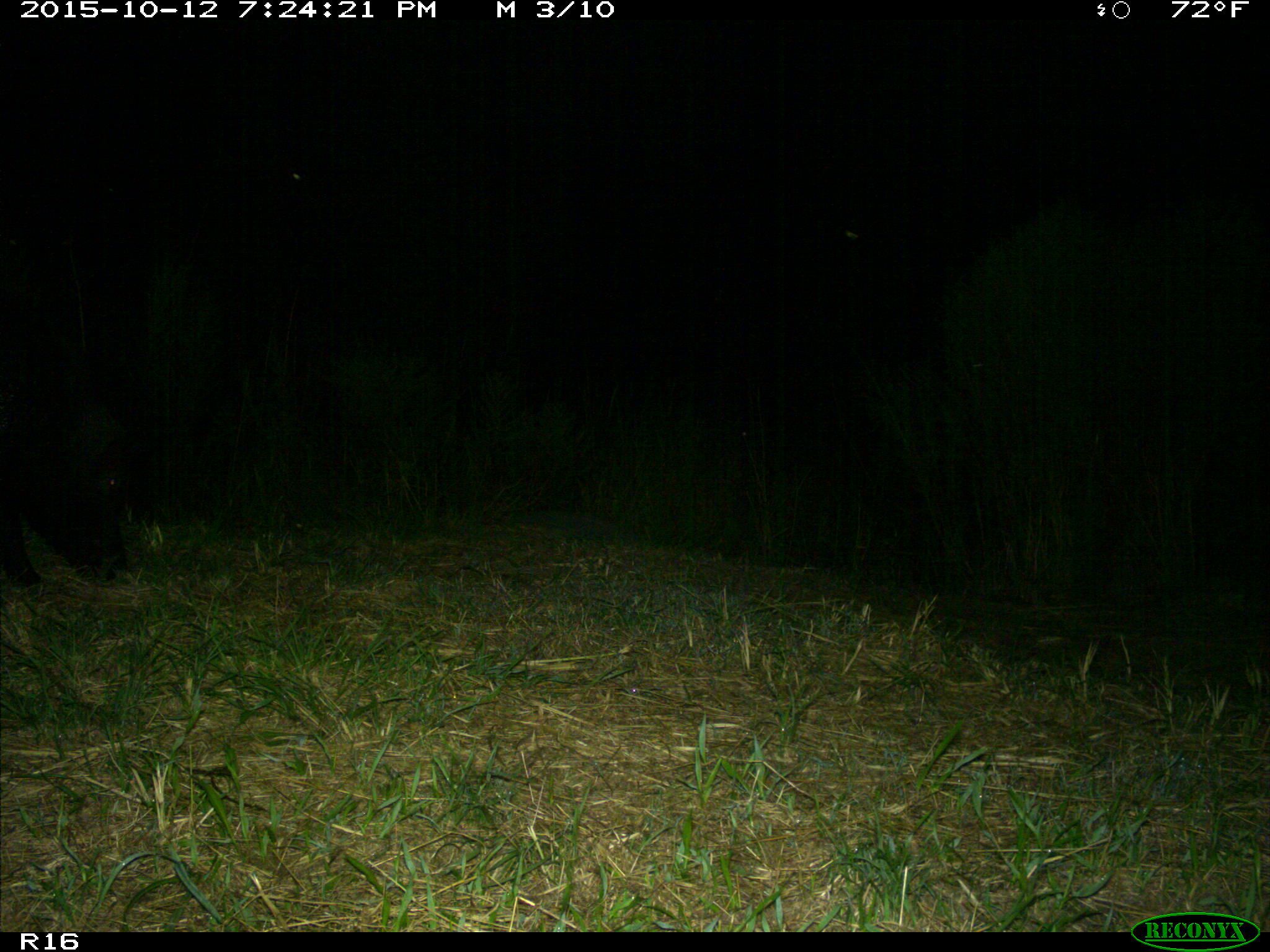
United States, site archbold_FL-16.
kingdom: Animalia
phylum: Chordata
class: Mammalia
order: Artiodactyla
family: Suidae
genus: Sus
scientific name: Sus scrofa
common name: wild boar